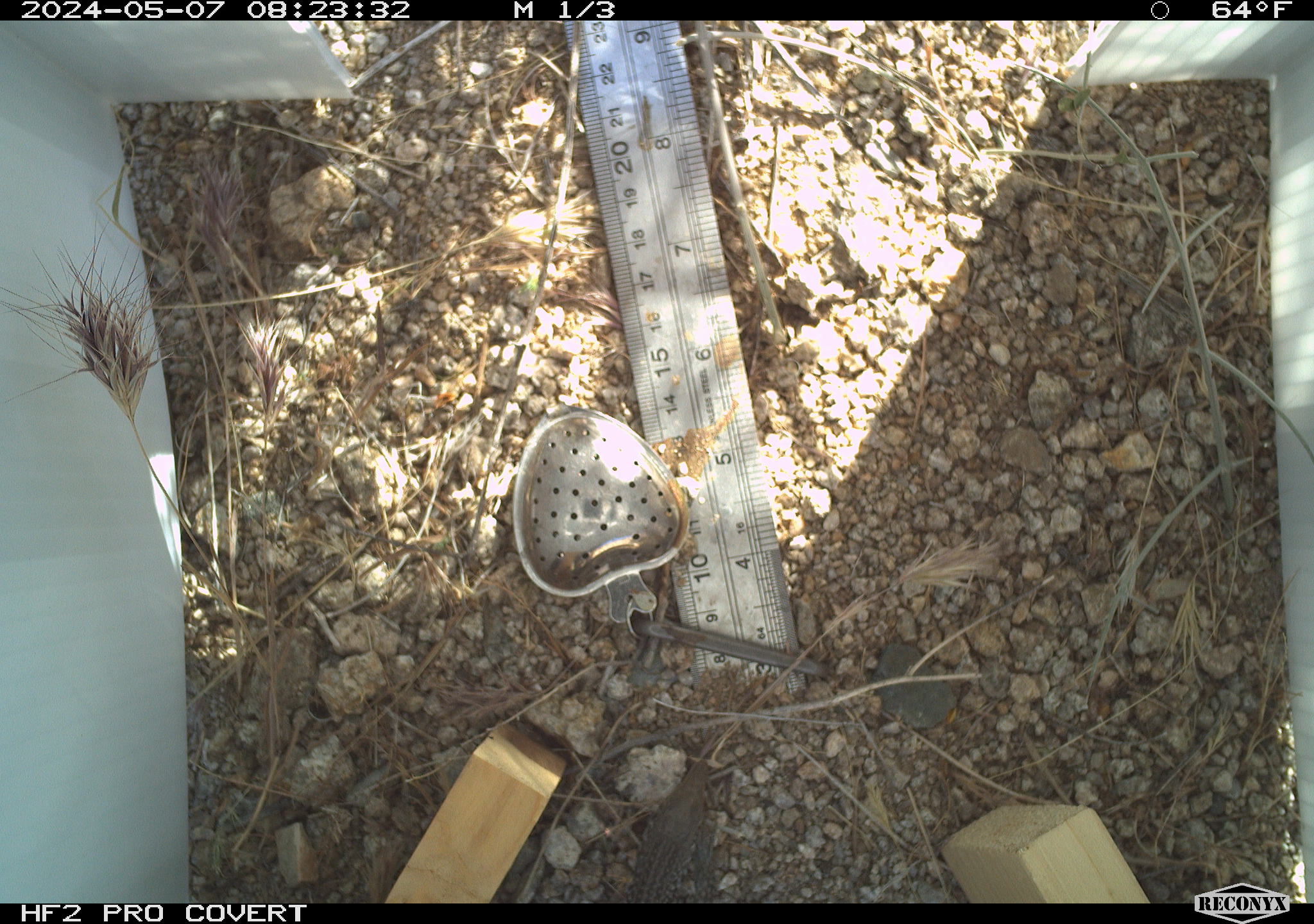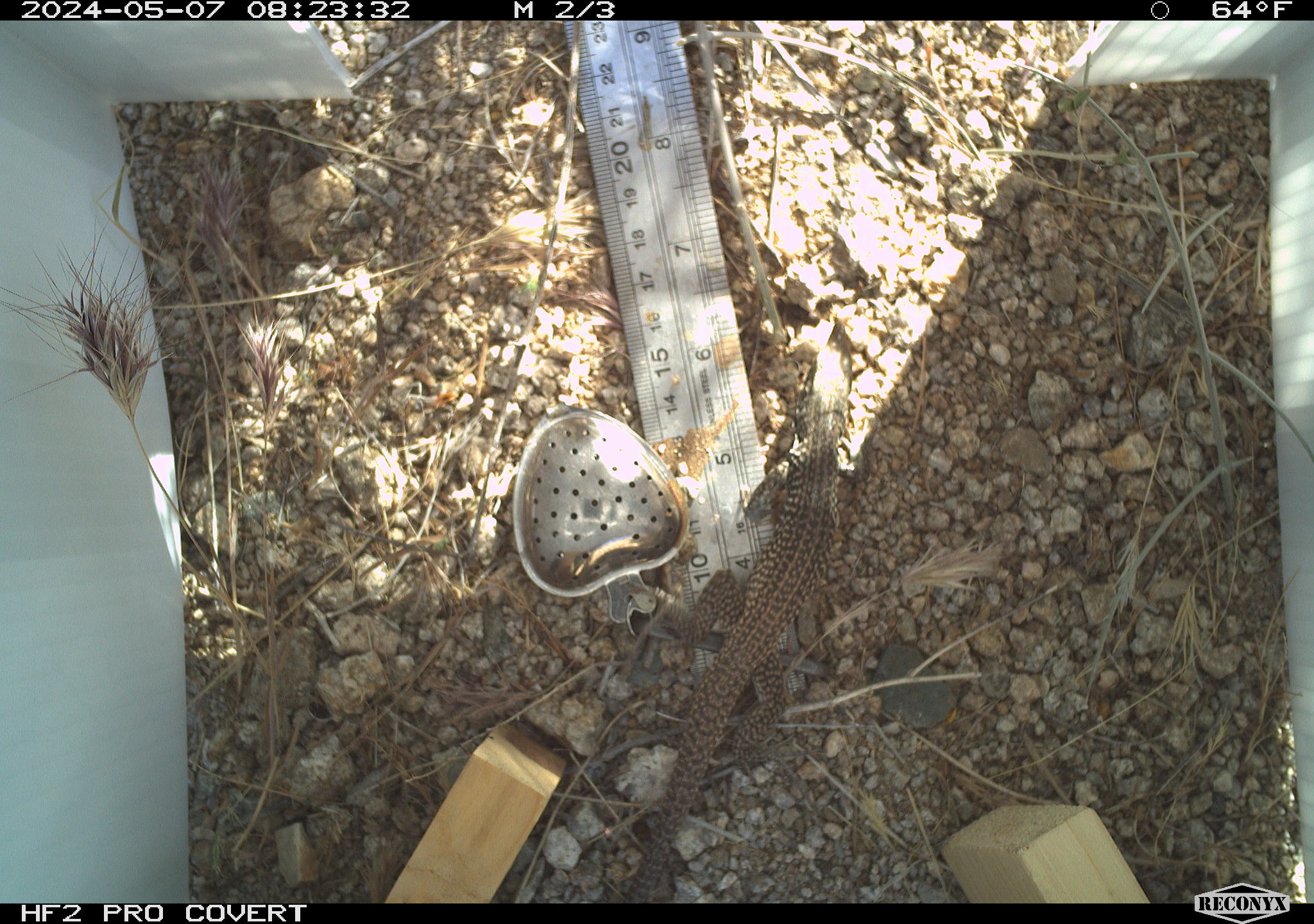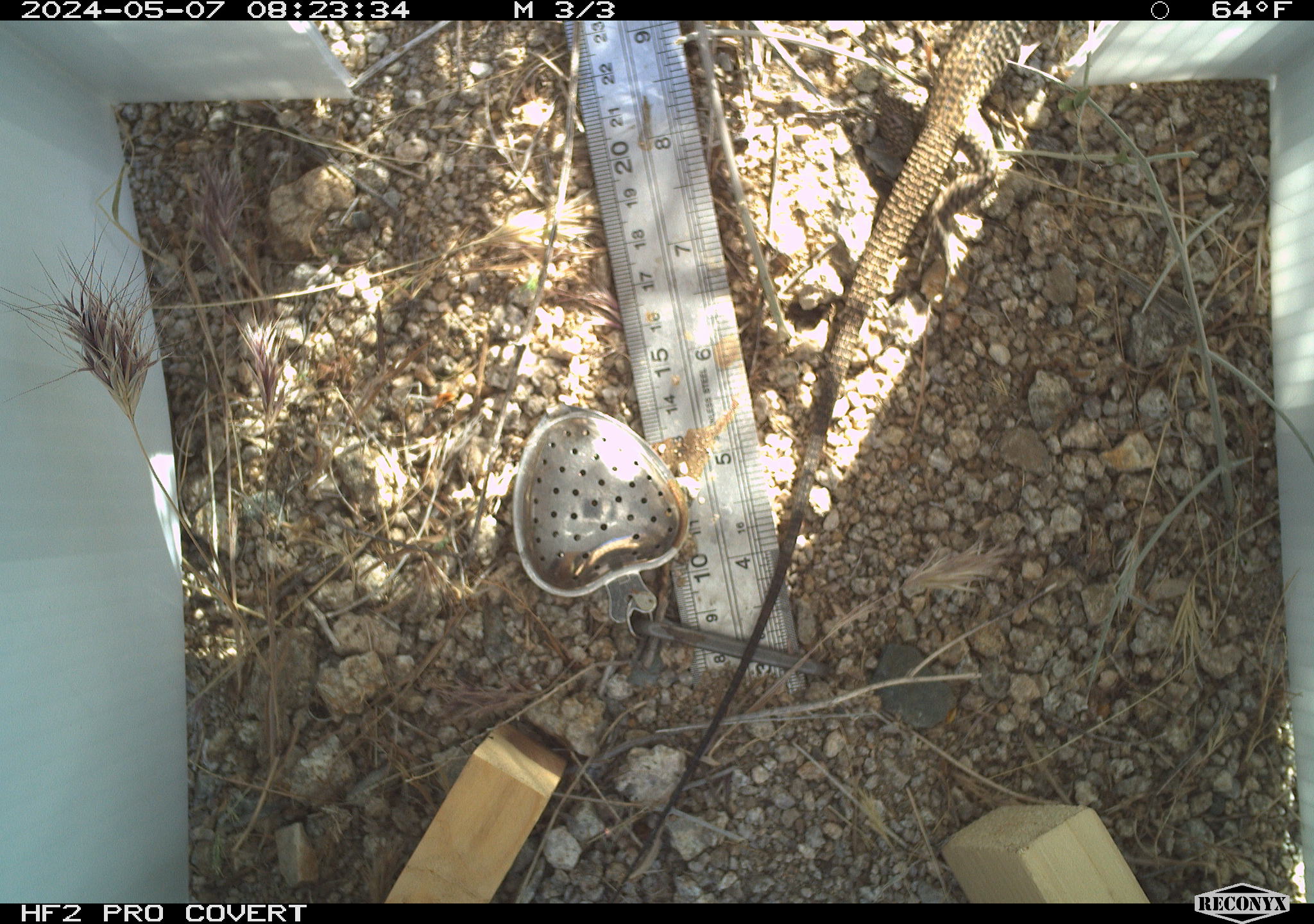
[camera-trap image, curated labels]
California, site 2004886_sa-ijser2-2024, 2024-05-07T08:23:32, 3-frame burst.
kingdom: Animalia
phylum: Chordata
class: Reptilia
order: Squamata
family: Teiidae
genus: Aspidoscelis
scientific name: Aspidoscelis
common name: whiptail lizards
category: aspidoscelis species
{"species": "aspidoscelis species (whiptail lizards) (Aspidoscelis)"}